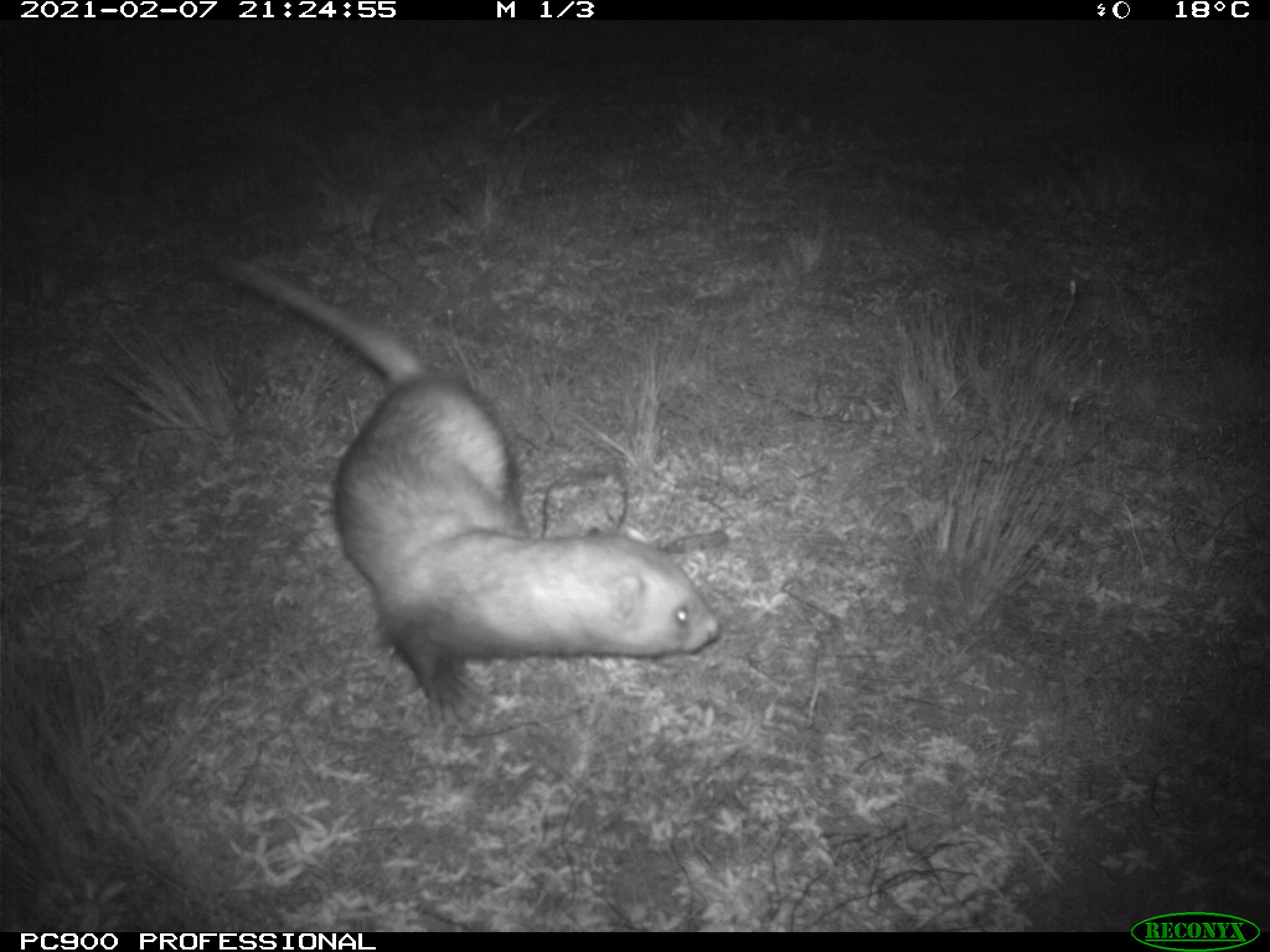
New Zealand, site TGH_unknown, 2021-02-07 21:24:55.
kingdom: Animalia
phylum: Chordata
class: Mammalia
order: Carnivora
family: Mustelidae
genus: Mustela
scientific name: Mustela furo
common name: ferret